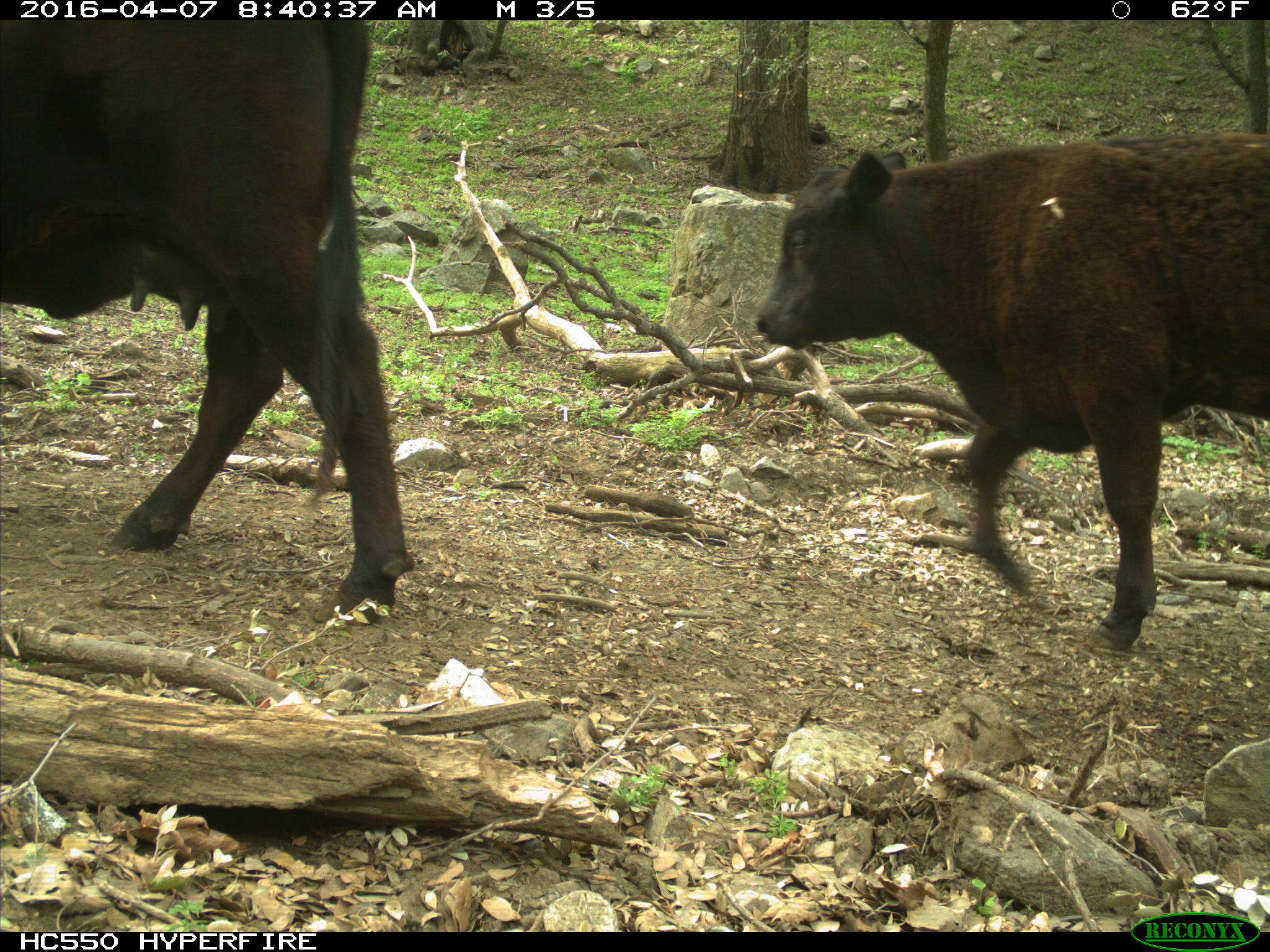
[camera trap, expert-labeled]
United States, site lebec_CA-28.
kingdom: Animalia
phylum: Chordata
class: Mammalia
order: Artiodactyla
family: Bovidae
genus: Bos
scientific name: Bos taurus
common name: domestic cow